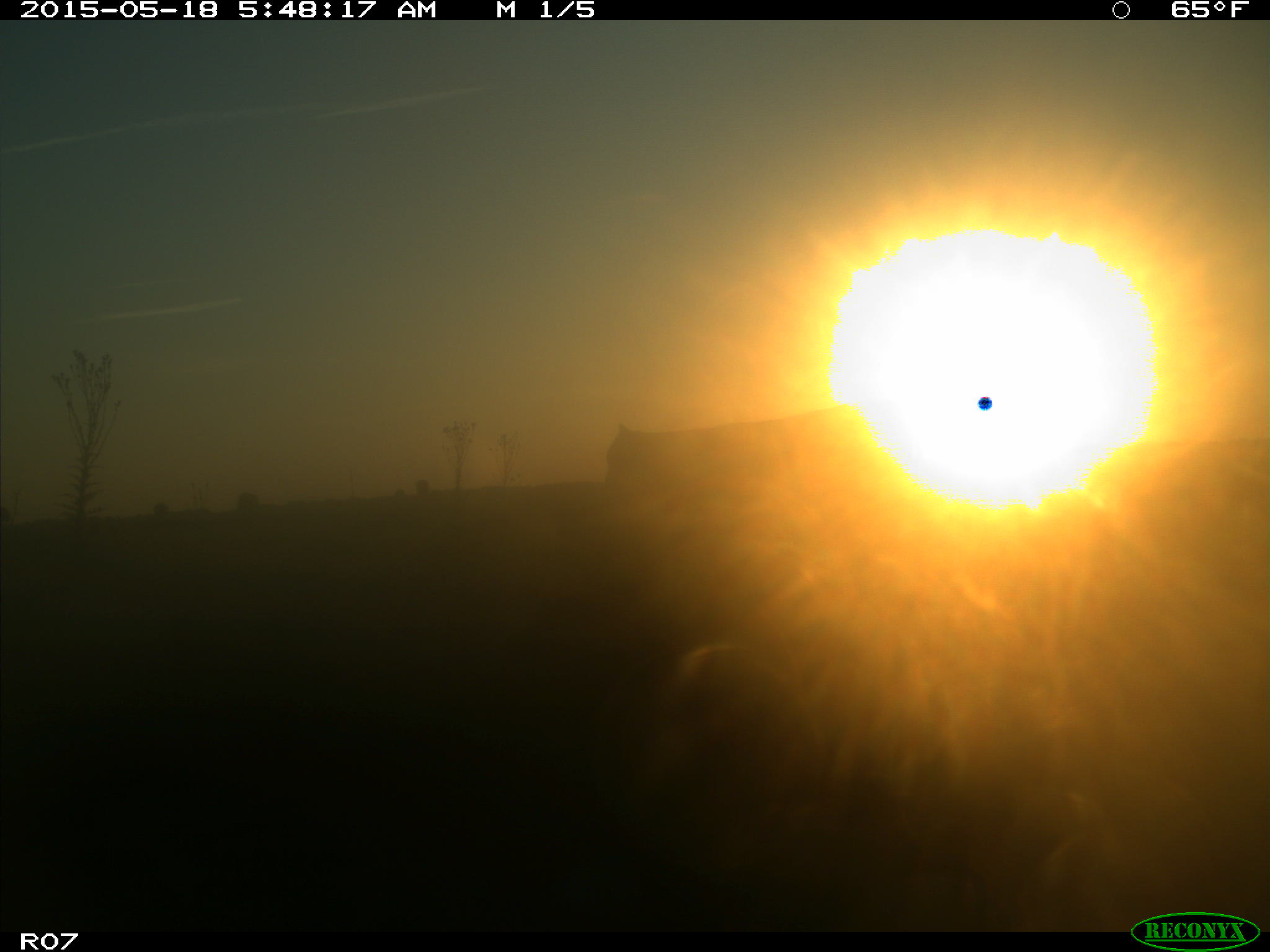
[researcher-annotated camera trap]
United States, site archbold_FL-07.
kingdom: Animalia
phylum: Chordata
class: Mammalia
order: Artiodactyla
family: Bovidae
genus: Bos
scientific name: Bos taurus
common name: domestic cow